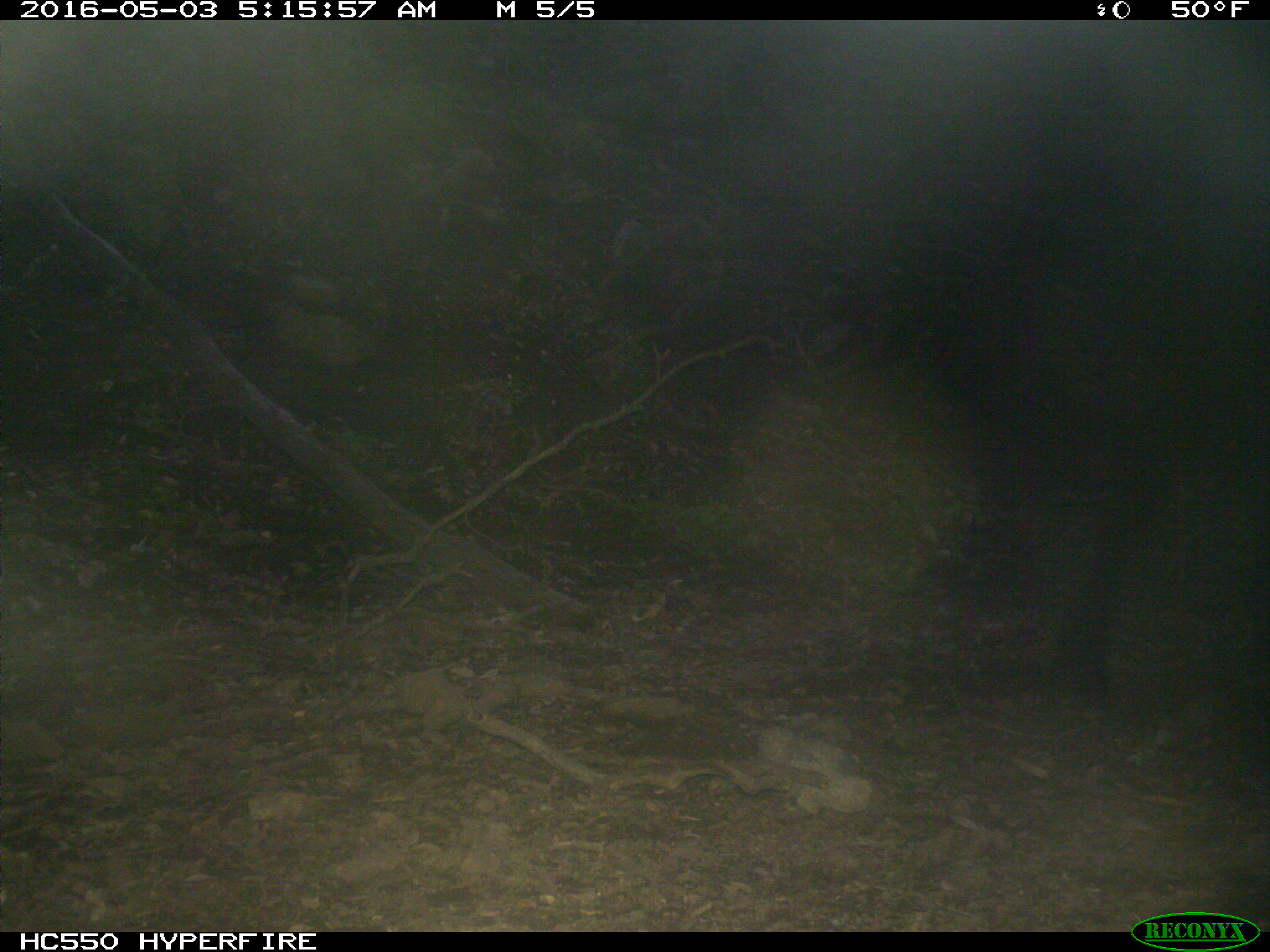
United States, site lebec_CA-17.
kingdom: Animalia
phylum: Chordata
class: Mammalia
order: Artiodactyla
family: Bovidae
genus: Bos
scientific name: Bos taurus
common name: domestic cow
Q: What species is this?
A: Bos taurus (domestic cow).